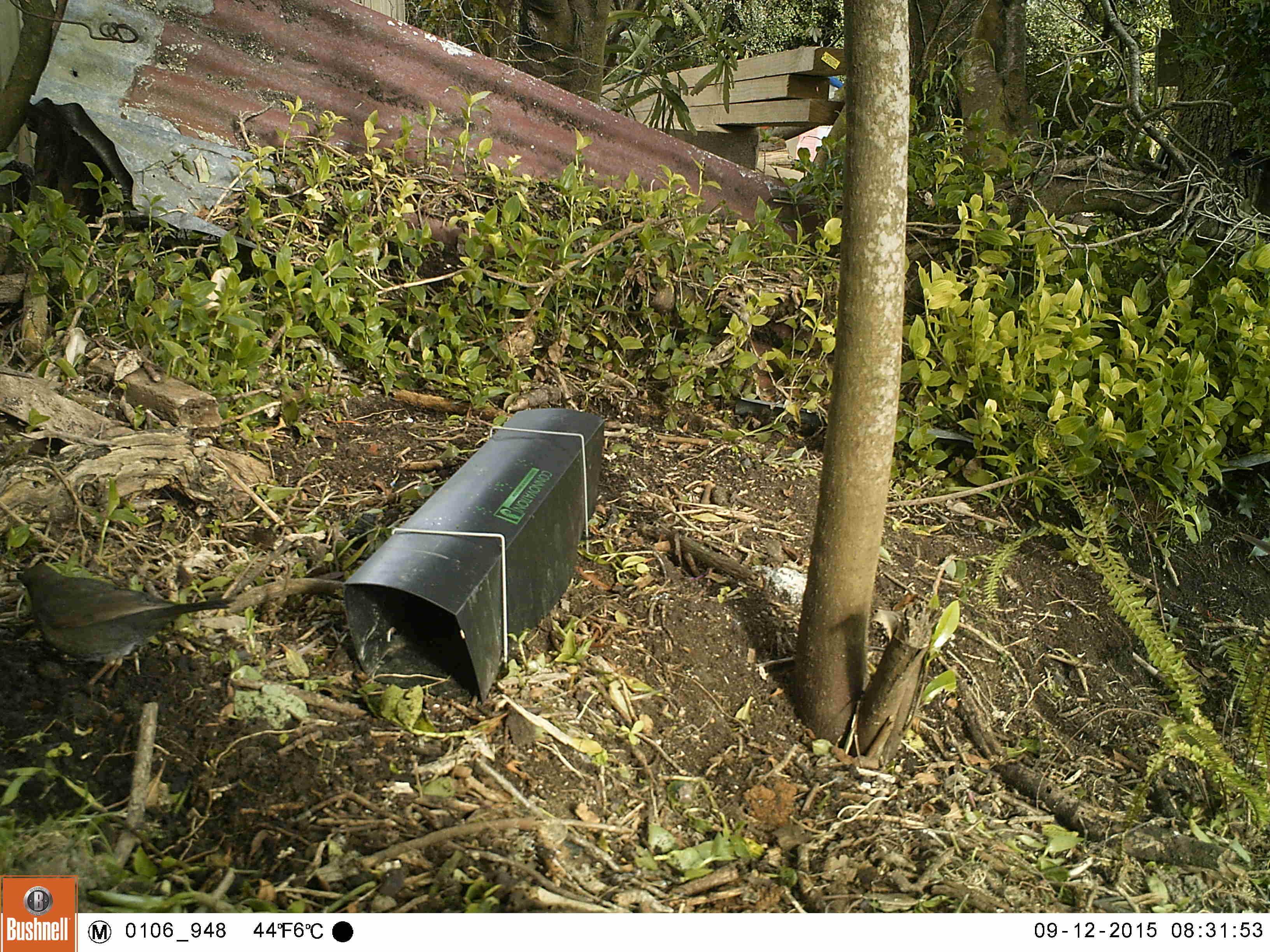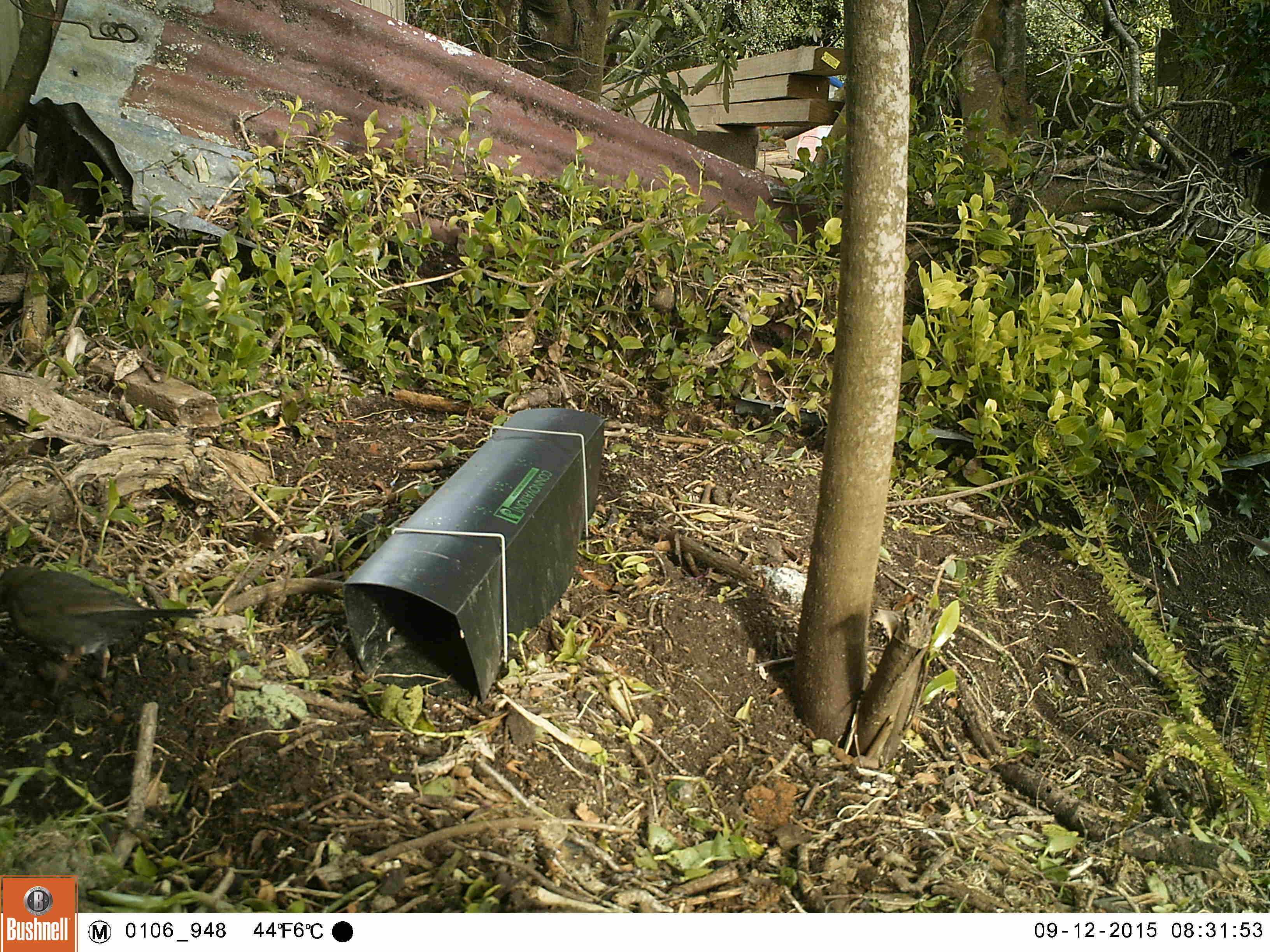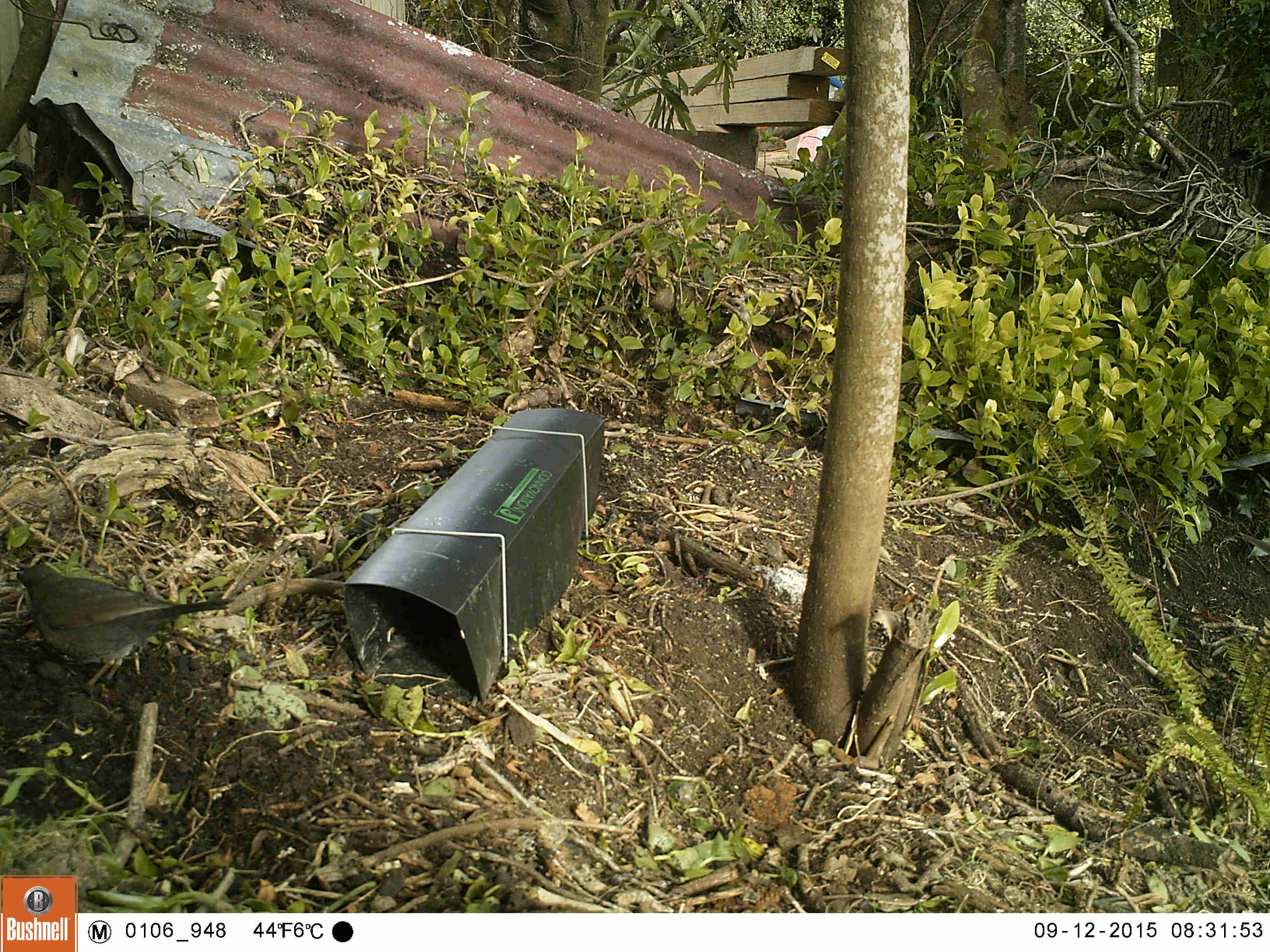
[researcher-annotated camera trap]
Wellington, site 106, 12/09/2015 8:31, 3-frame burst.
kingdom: Animalia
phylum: Chordata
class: Aves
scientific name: Aves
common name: bird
Bird (Aves).